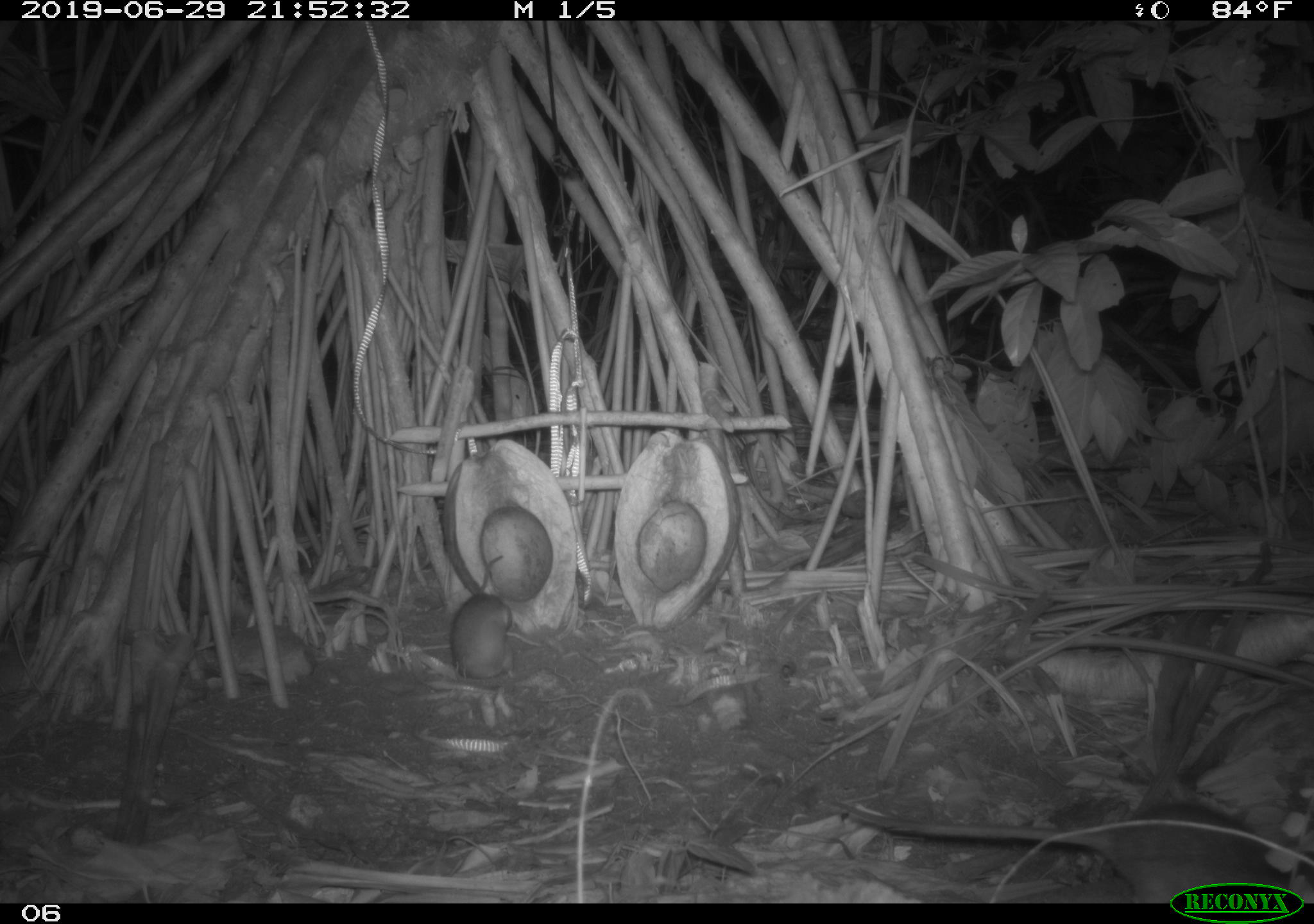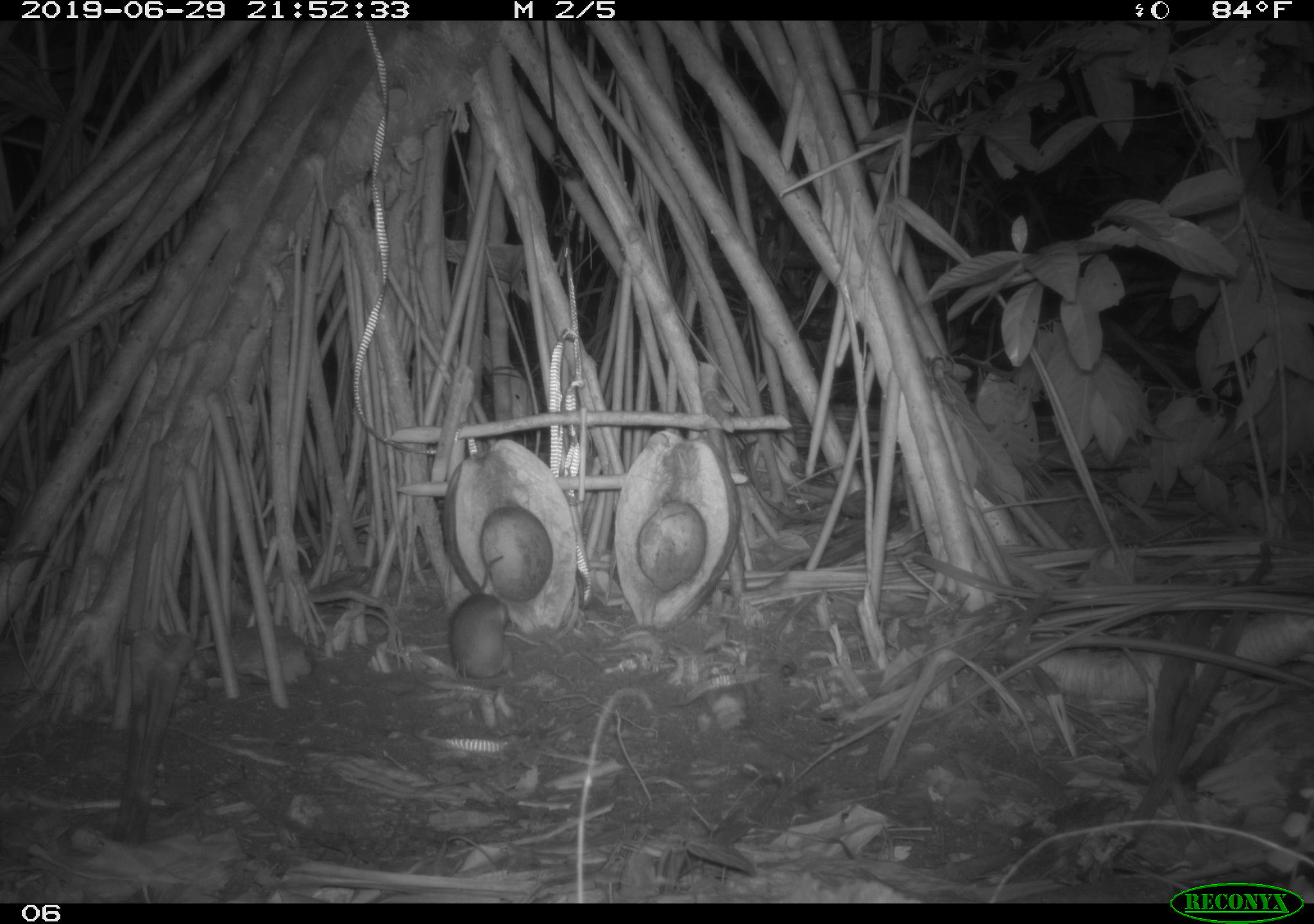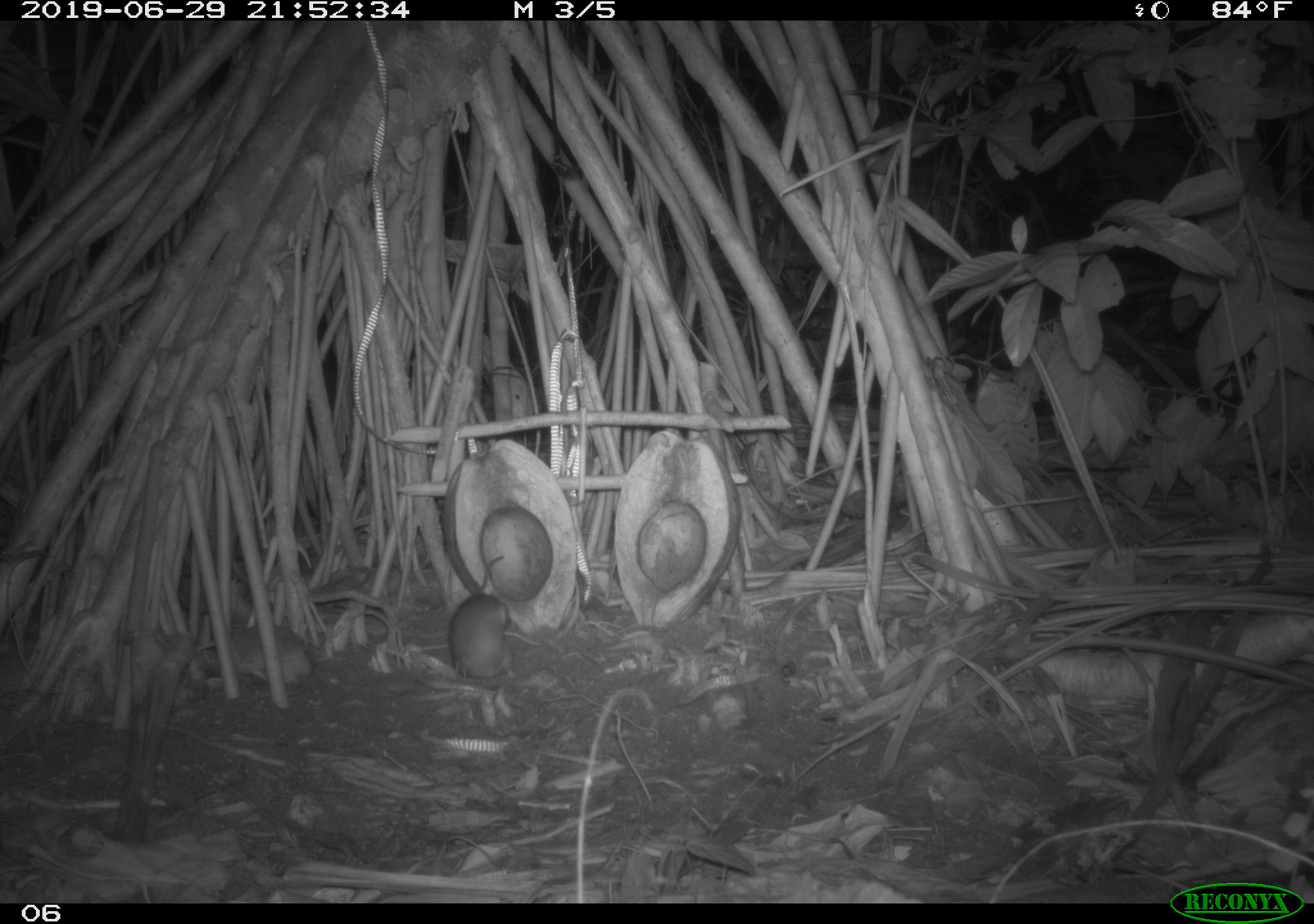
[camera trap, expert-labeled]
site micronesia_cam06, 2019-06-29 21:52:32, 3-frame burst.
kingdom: Animalia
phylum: Chordata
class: Mammalia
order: Rodentia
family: Muridae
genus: Rattus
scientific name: Rattus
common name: rat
Rat (Rattus).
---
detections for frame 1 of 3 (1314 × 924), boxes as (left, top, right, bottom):
rat: (823, 785, 1292, 885); (445, 546, 524, 693)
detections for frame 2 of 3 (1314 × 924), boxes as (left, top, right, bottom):
rat: (445, 547, 524, 685)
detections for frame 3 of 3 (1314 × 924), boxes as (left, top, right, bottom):
rat: (435, 584, 521, 688)